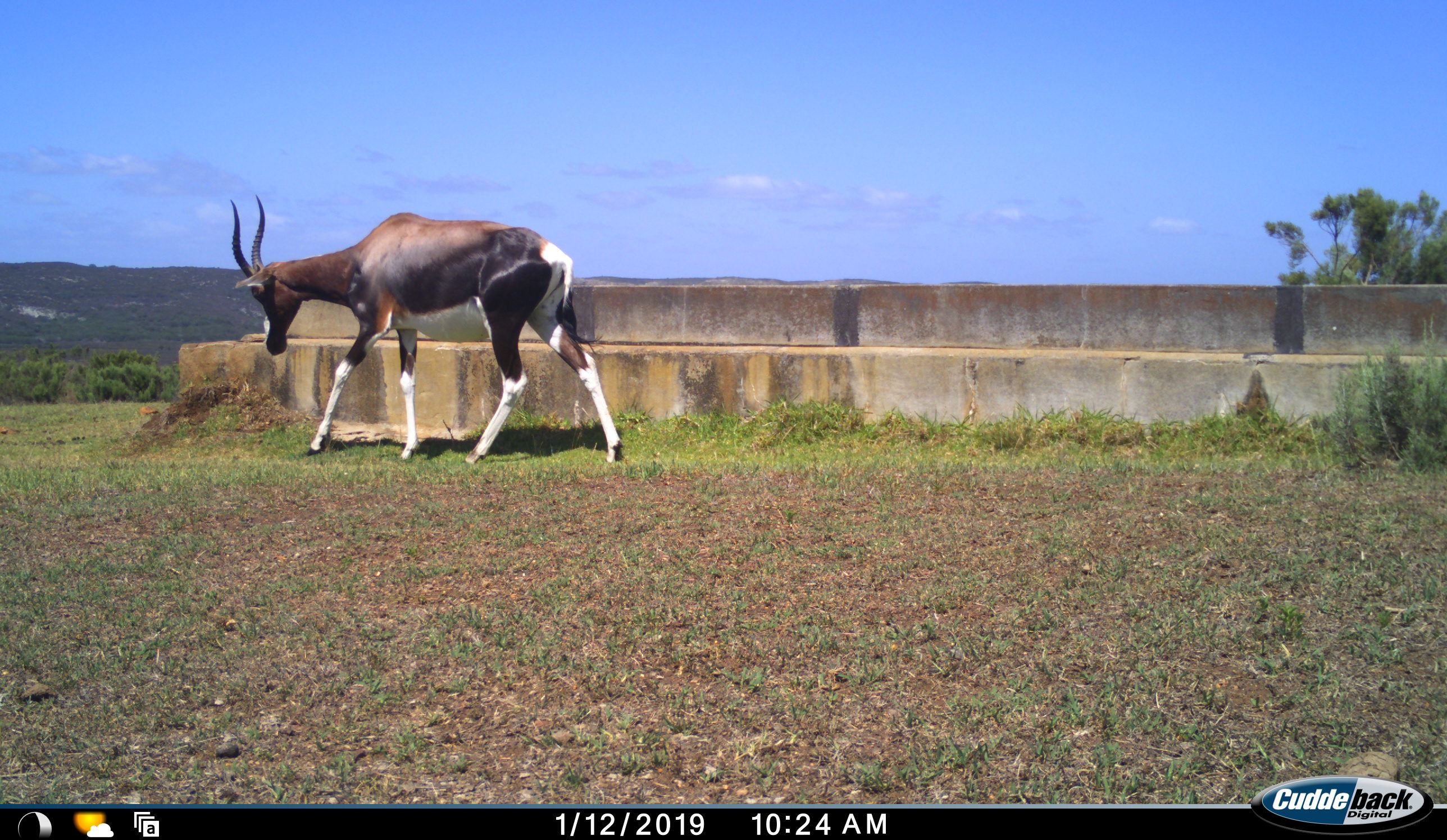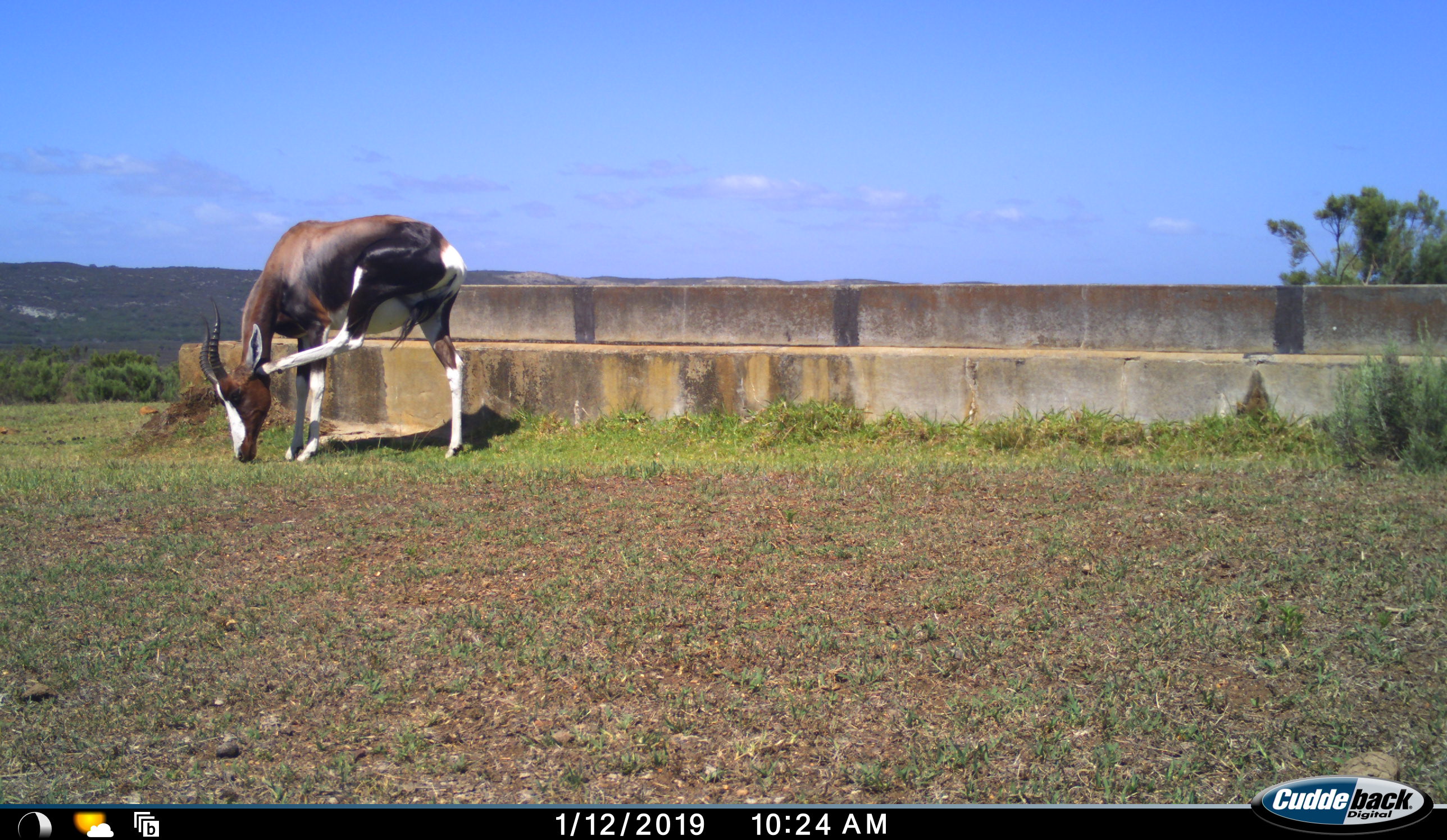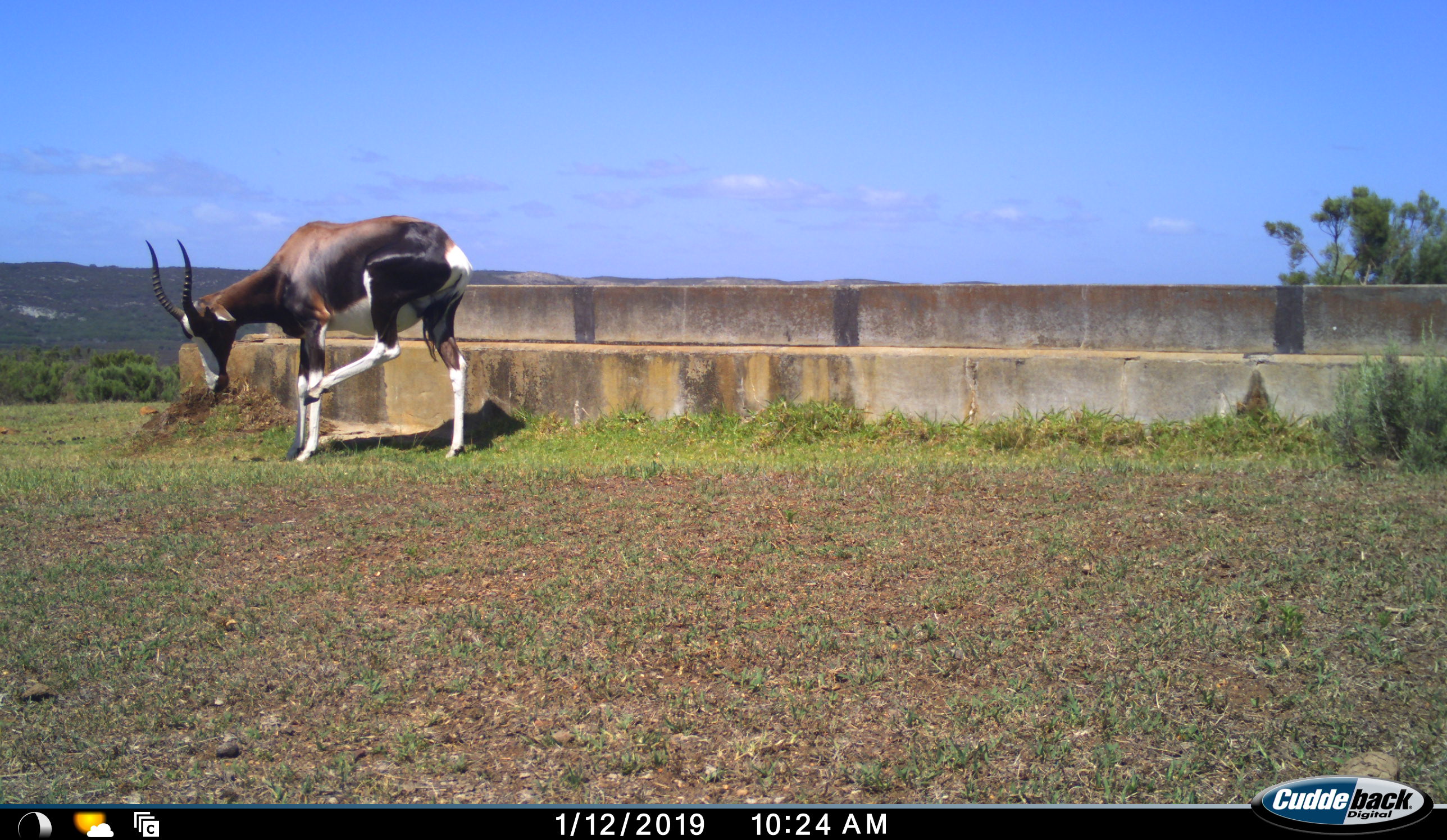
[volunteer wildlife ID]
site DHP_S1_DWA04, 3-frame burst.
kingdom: Animalia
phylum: Chordata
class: Mammalia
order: Artiodactyla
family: Bovidae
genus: Damaliscus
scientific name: Damaliscus pygargus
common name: bontebok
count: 1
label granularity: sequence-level